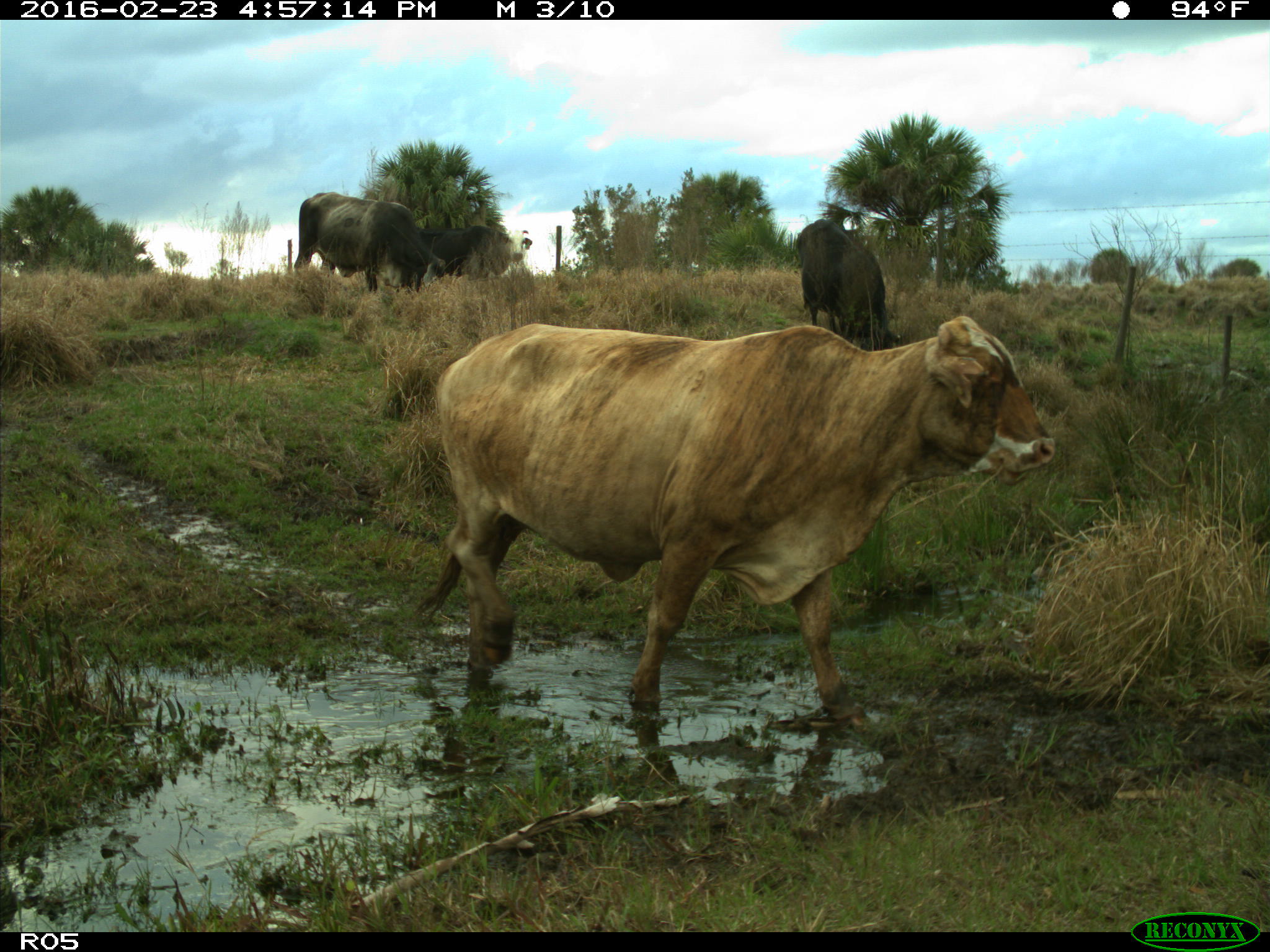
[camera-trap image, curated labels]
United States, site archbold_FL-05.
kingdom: Animalia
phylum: Chordata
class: Mammalia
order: Artiodactyla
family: Bovidae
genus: Bos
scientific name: Bos taurus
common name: domestic cow